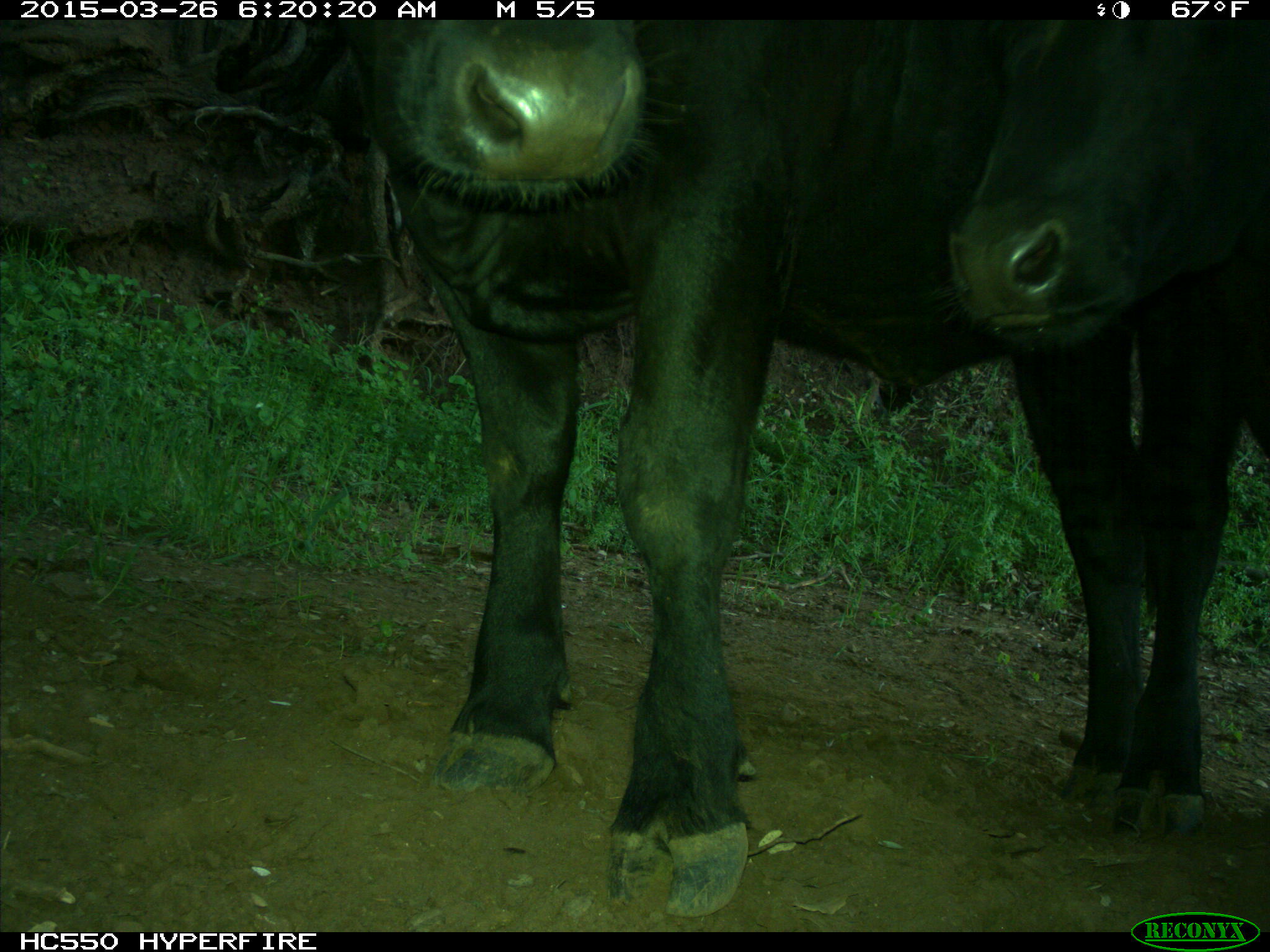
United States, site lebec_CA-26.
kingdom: Animalia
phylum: Chordata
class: Mammalia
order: Artiodactyla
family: Bovidae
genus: Bos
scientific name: Bos taurus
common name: domestic cow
Bos taurus (domestic cow).